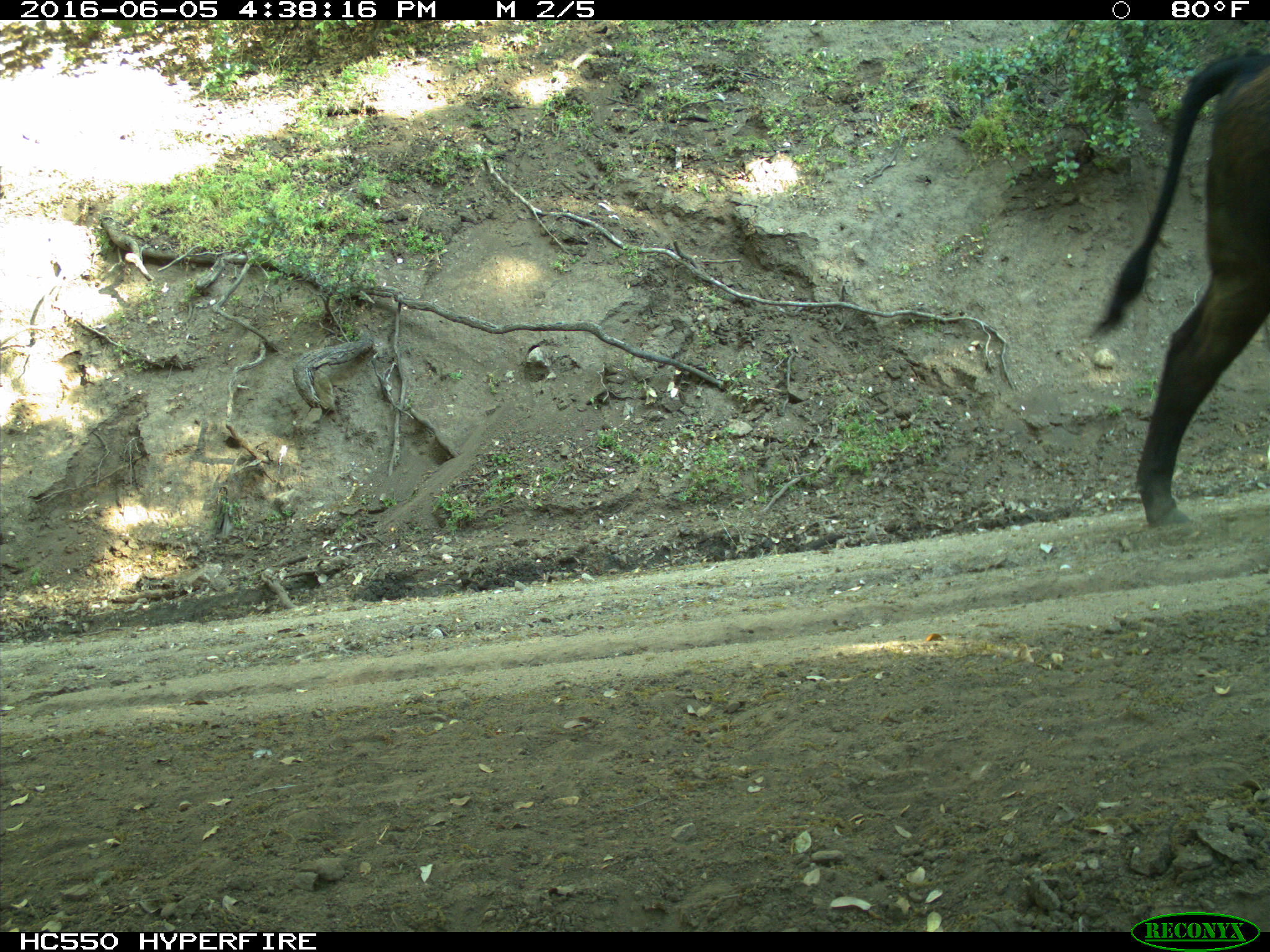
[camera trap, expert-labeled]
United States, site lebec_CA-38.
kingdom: Animalia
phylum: Chordata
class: Mammalia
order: Artiodactyla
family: Bovidae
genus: Bos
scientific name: Bos taurus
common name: domestic cow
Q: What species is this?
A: Bos taurus (domestic cow).